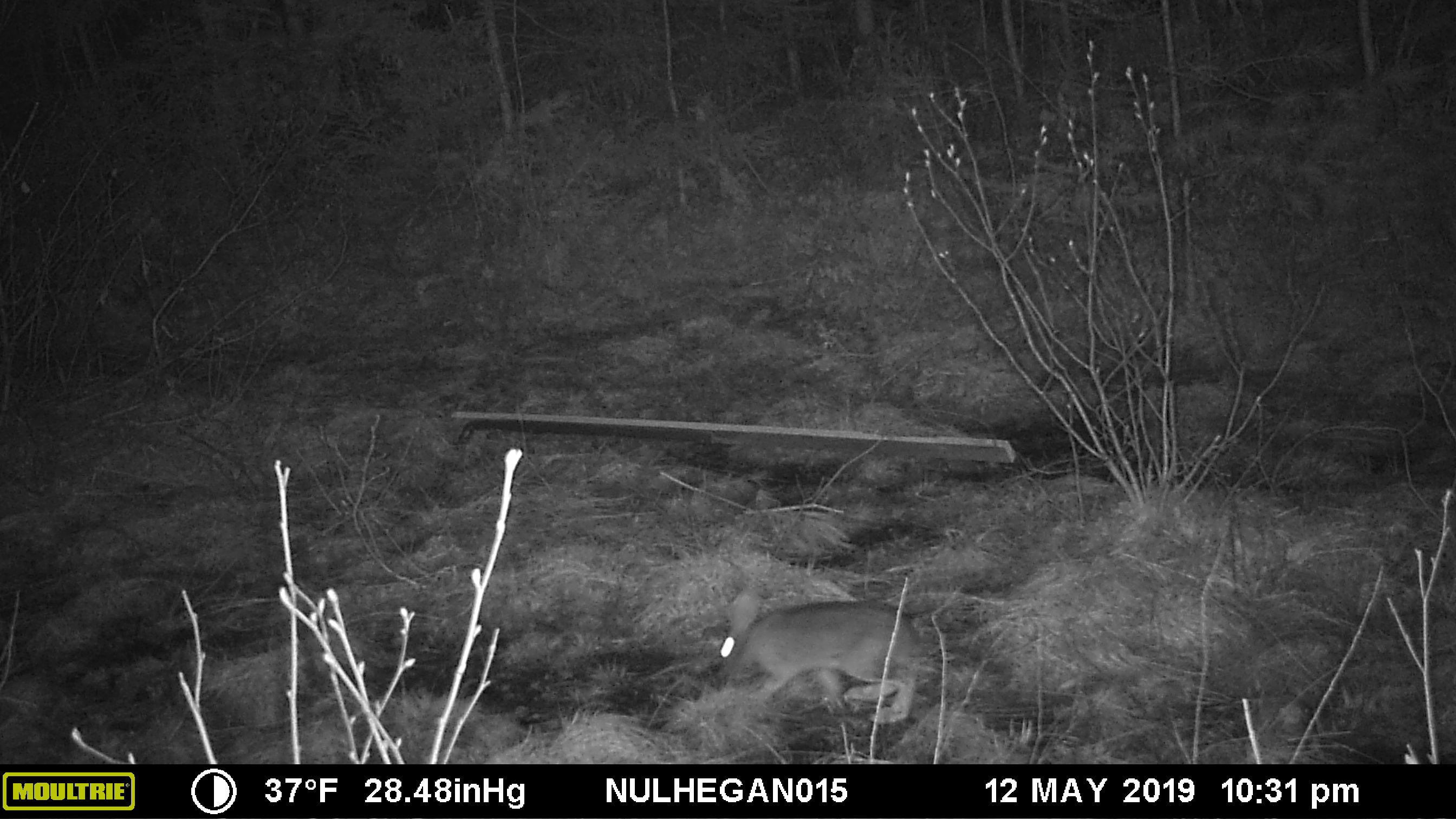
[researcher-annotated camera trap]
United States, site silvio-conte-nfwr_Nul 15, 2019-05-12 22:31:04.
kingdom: Animalia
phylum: Chordata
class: Mammalia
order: Lagomorpha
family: Leporidae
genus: Lepus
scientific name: Lepus americanus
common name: snowshoe hare